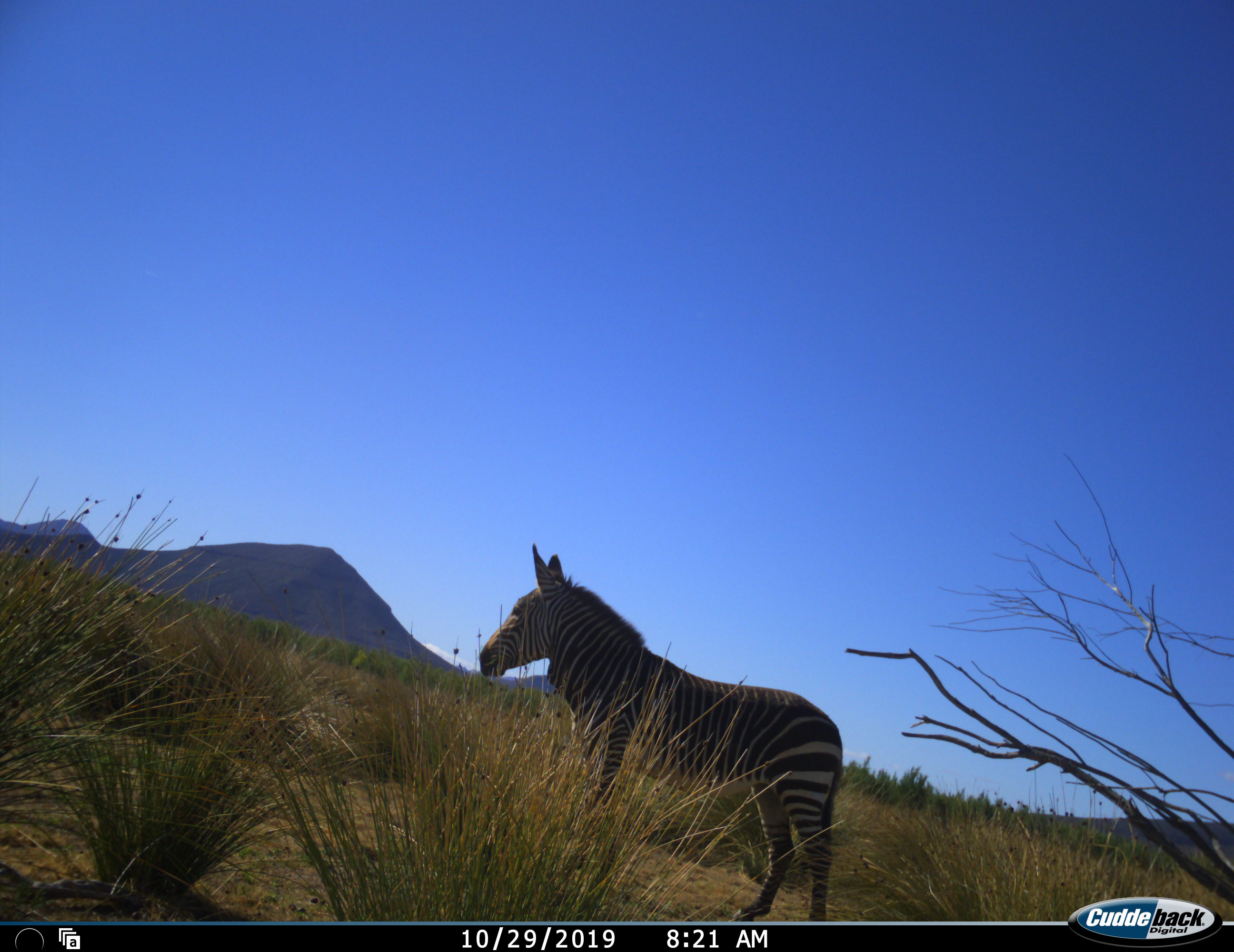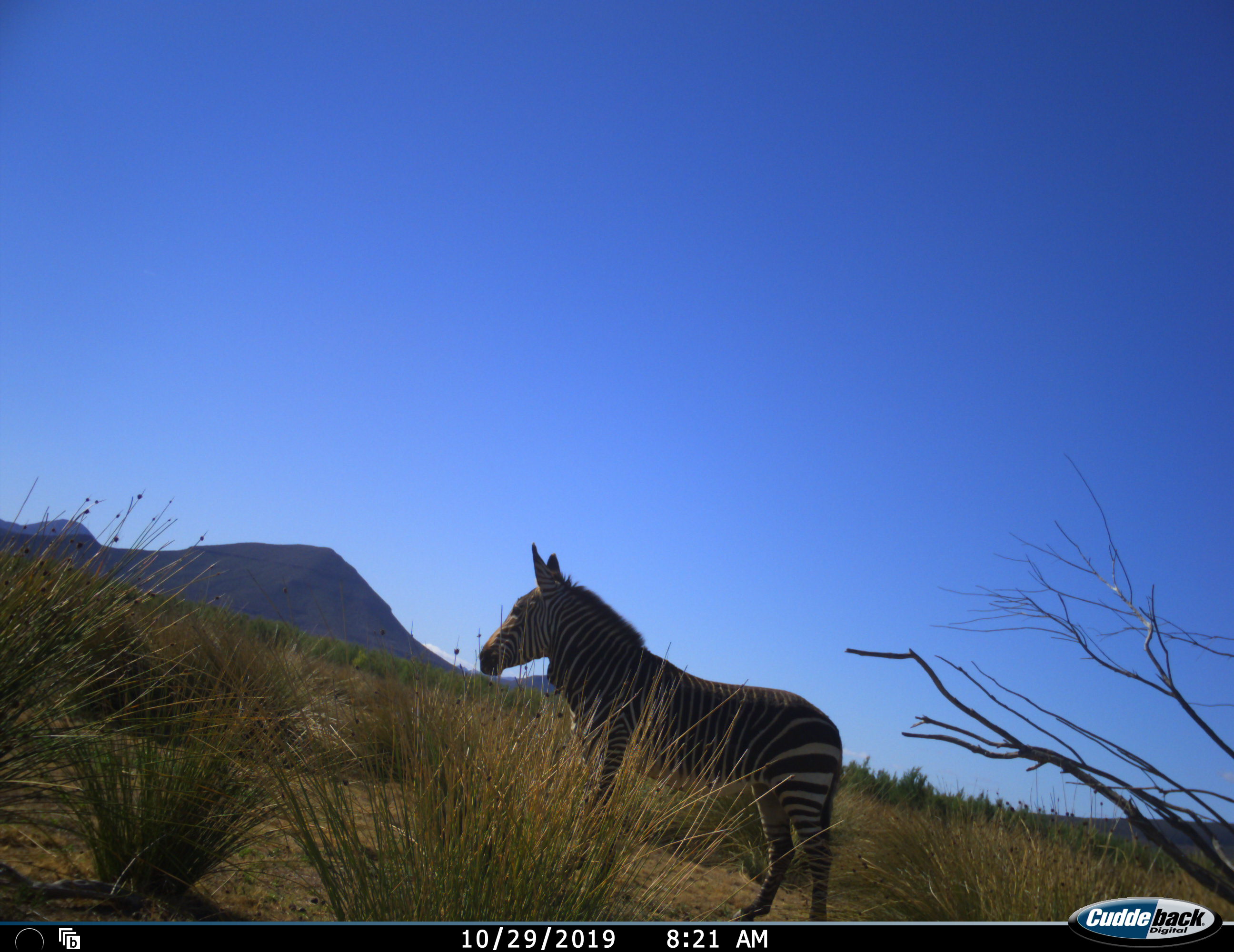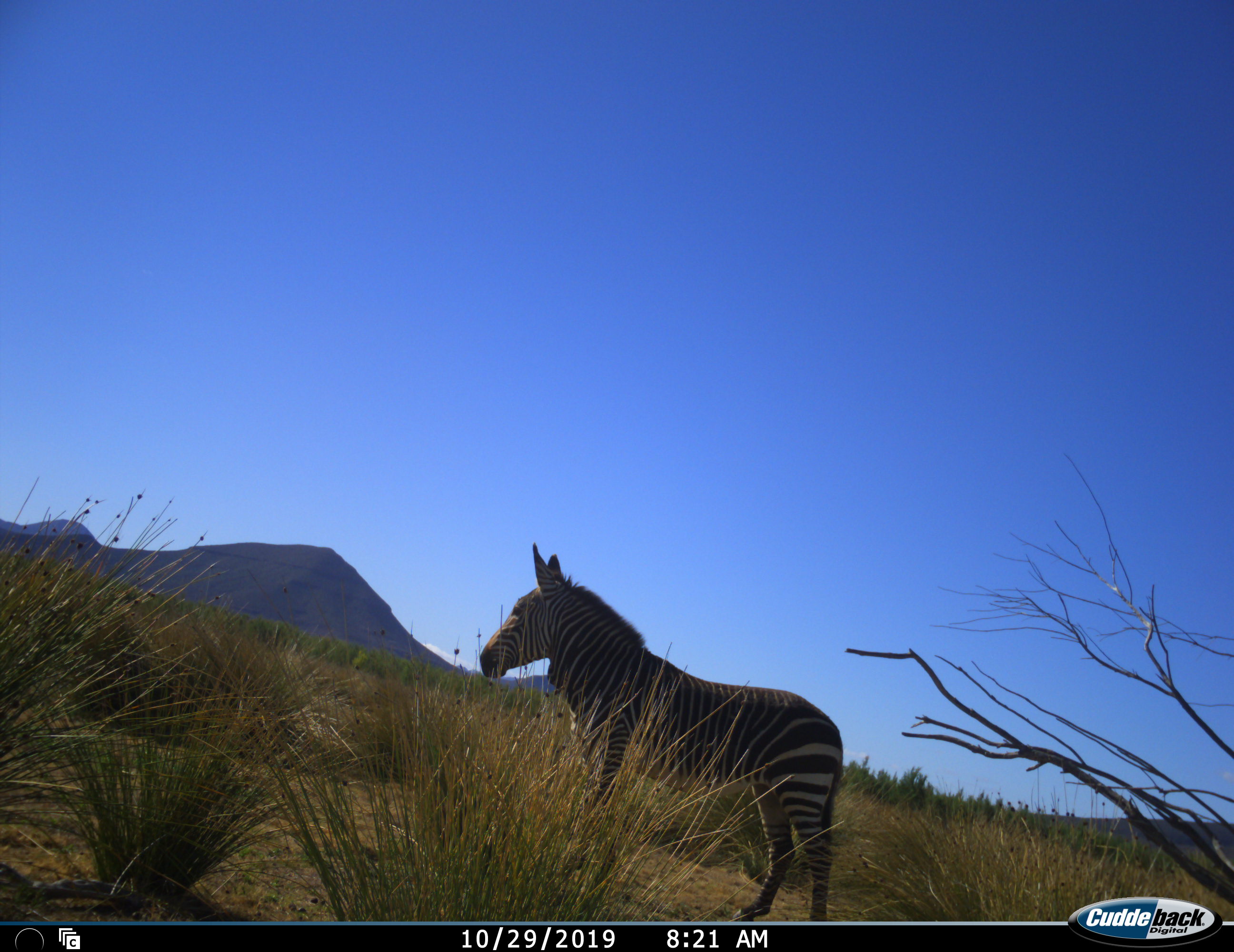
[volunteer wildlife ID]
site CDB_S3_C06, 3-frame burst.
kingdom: Animalia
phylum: Chordata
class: Mammalia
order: Perissodactyla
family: Equidae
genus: Equus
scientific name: Equus zebra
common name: mountain zebra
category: zebramountain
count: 1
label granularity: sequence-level